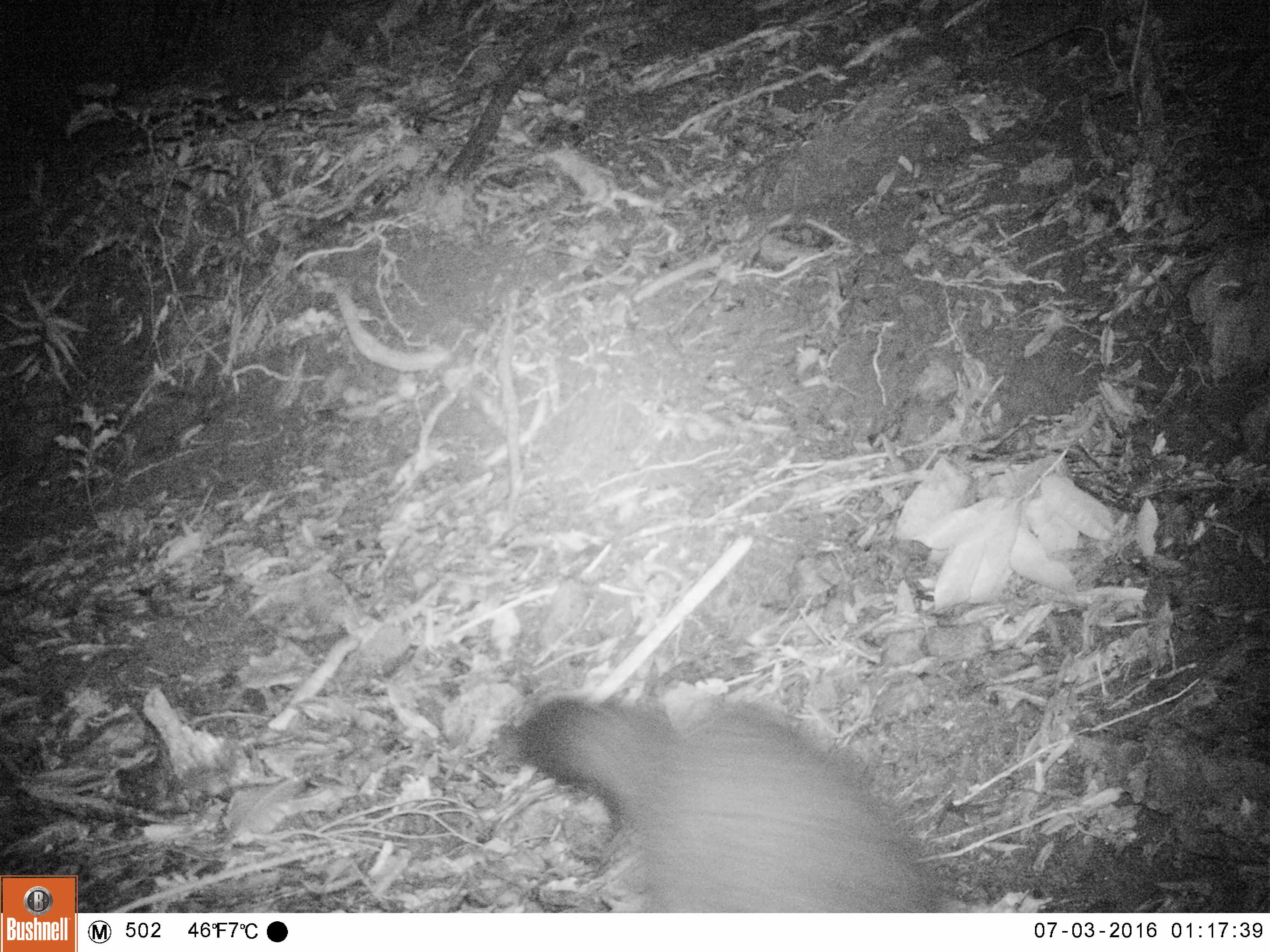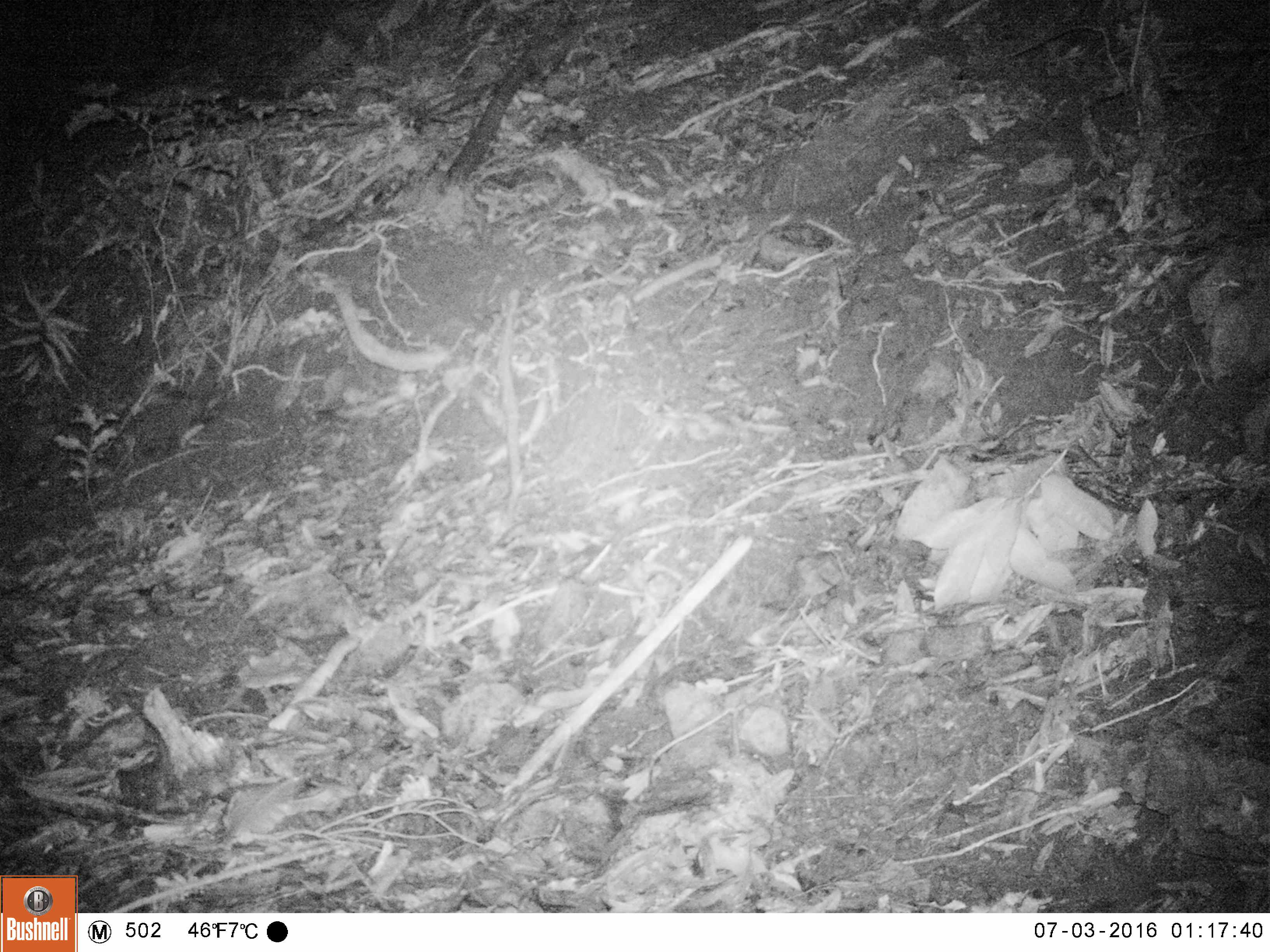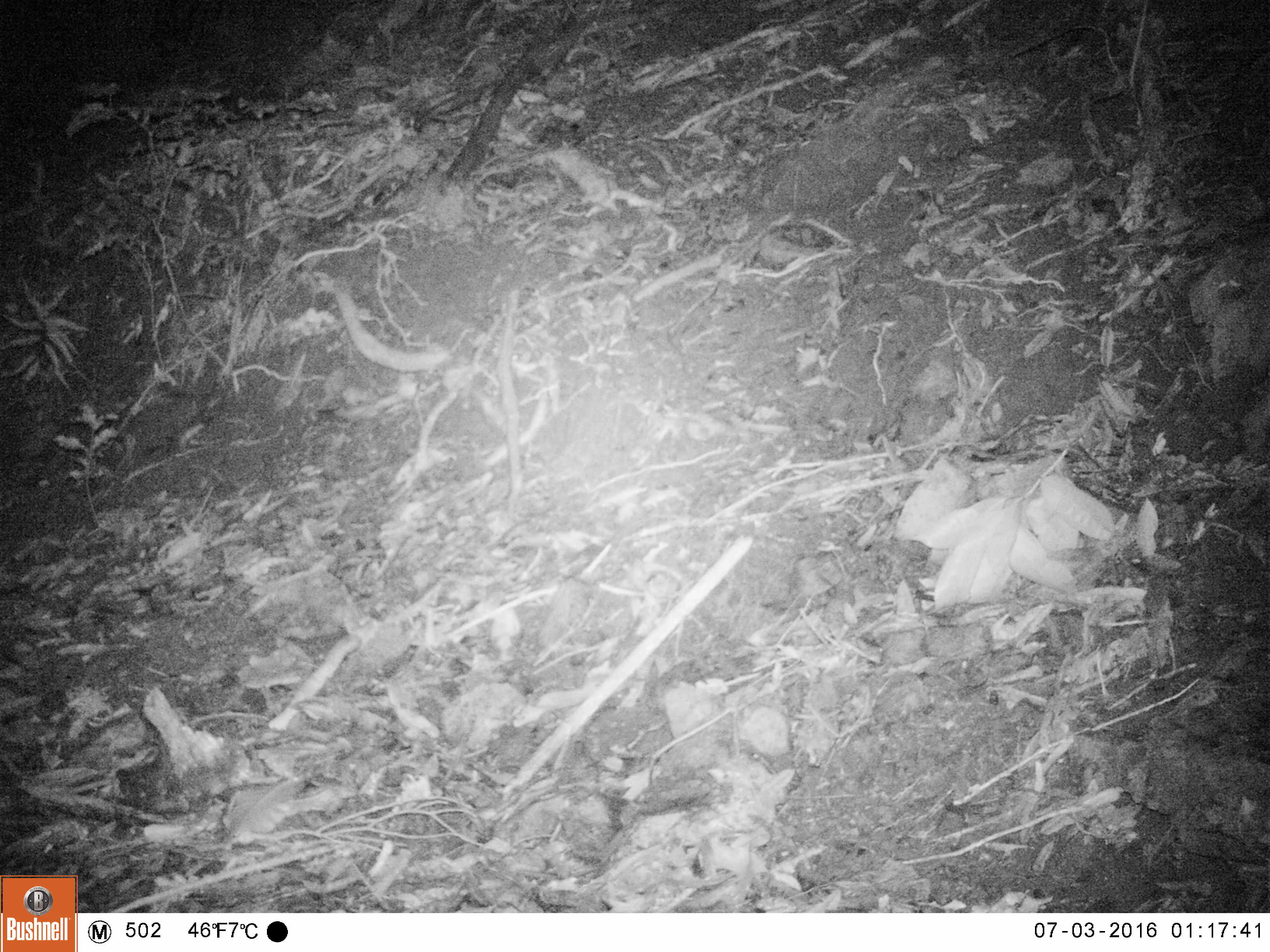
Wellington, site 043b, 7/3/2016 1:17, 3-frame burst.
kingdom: Animalia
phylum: Chordata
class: Mammalia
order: Didelphimorphia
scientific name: Didelphimorphia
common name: possum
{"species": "possum (Didelphimorphia)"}